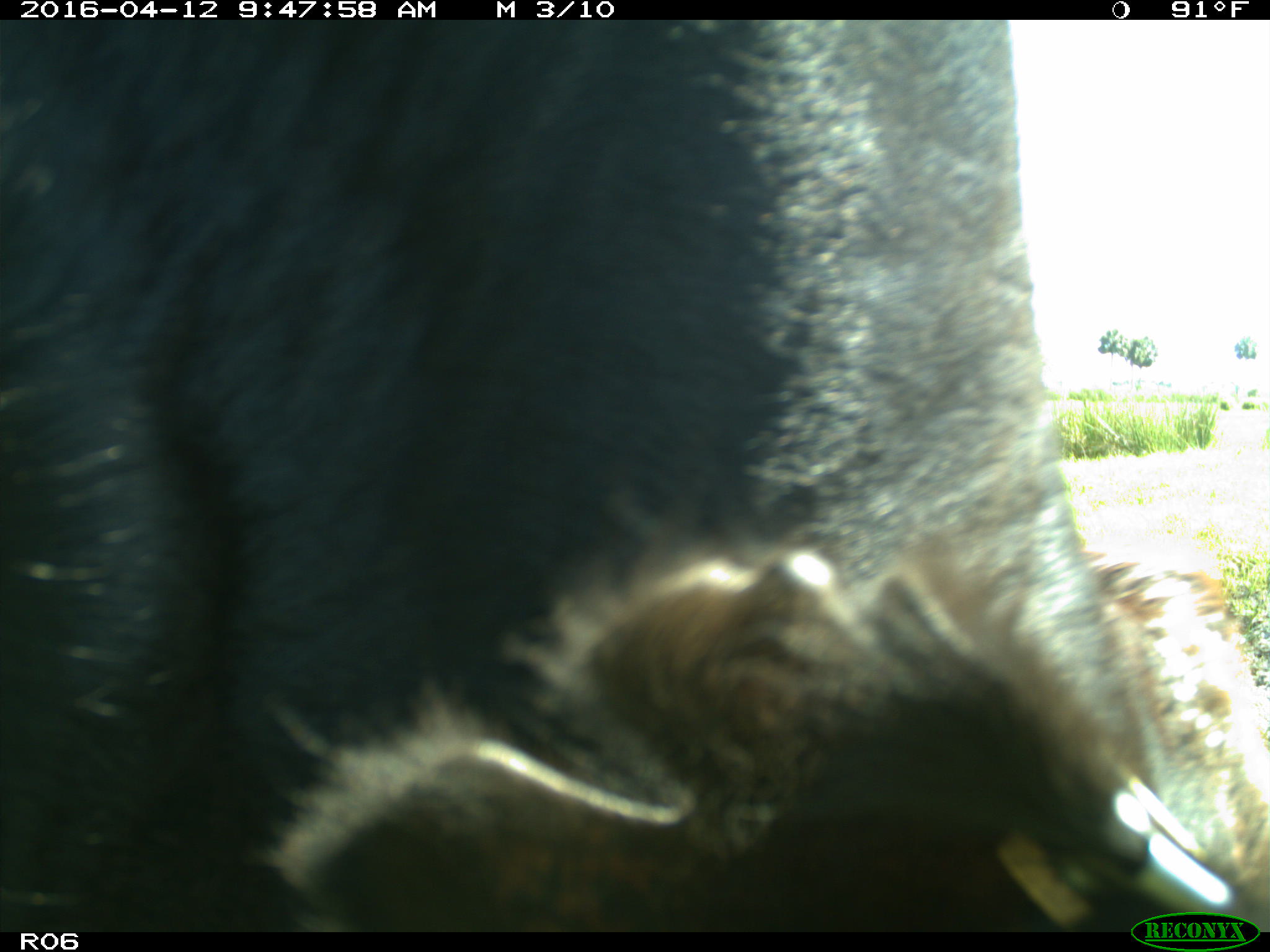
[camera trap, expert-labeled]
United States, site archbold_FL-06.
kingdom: Animalia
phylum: Chordata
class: Mammalia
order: Artiodactyla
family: Bovidae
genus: Bos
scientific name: Bos taurus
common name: domestic cow